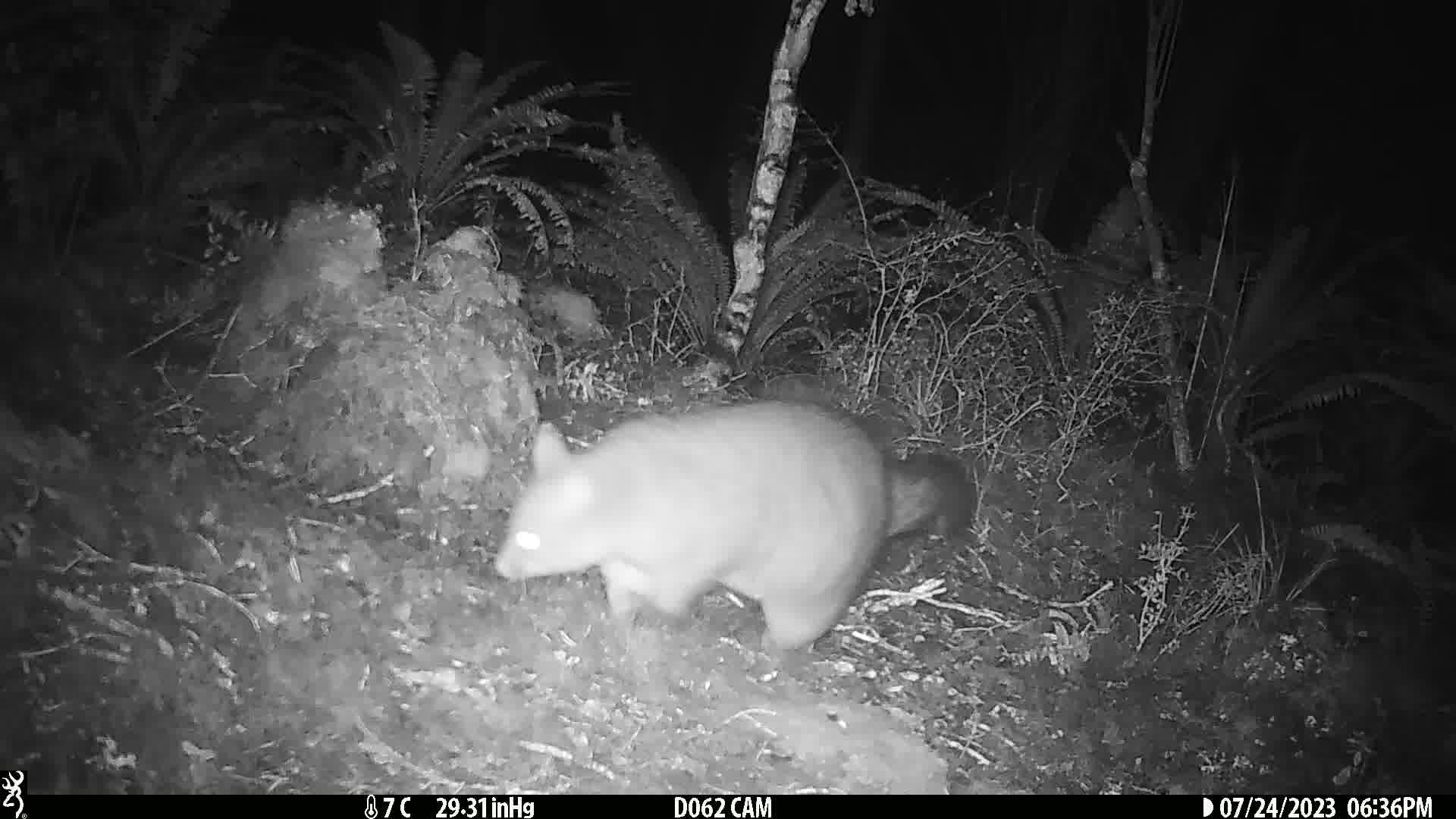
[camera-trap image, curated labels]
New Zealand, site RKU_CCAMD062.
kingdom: Animalia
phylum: Chordata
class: Mammalia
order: Diprotodontia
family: Phalangeridae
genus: Trichosurus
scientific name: Trichosurus vulpecula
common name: common brushtail possum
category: possum